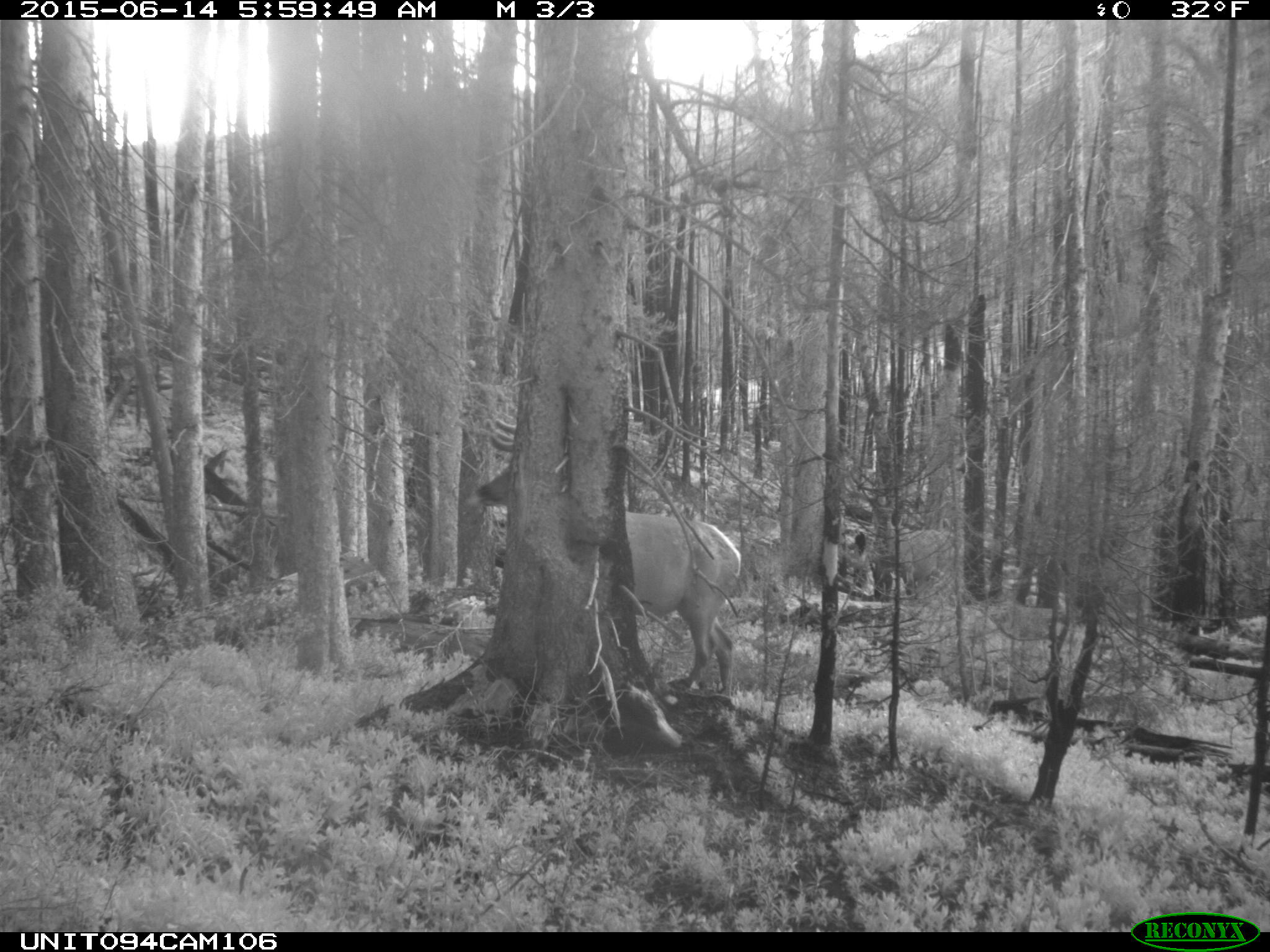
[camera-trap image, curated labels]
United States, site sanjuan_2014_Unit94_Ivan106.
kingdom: Animalia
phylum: Chordata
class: Mammalia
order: Artiodactyla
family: Cervidae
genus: Cervus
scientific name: Cervus elaphus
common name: red deer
Cervus elaphus (red deer).